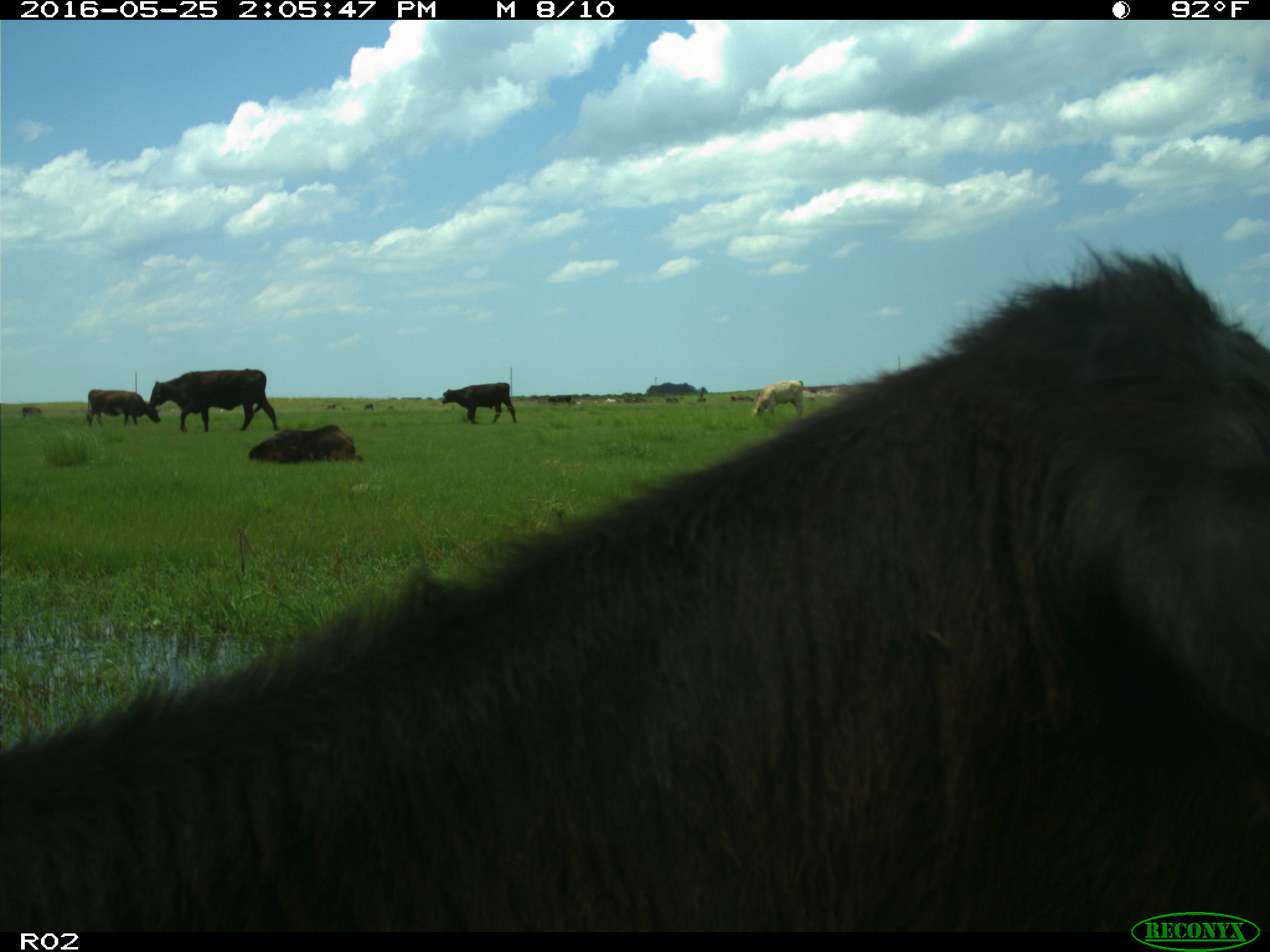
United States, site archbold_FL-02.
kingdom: Animalia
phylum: Chordata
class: Mammalia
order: Artiodactyla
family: Bovidae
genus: Bos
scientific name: Bos taurus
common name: domestic cow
Bos taurus (domestic cow).